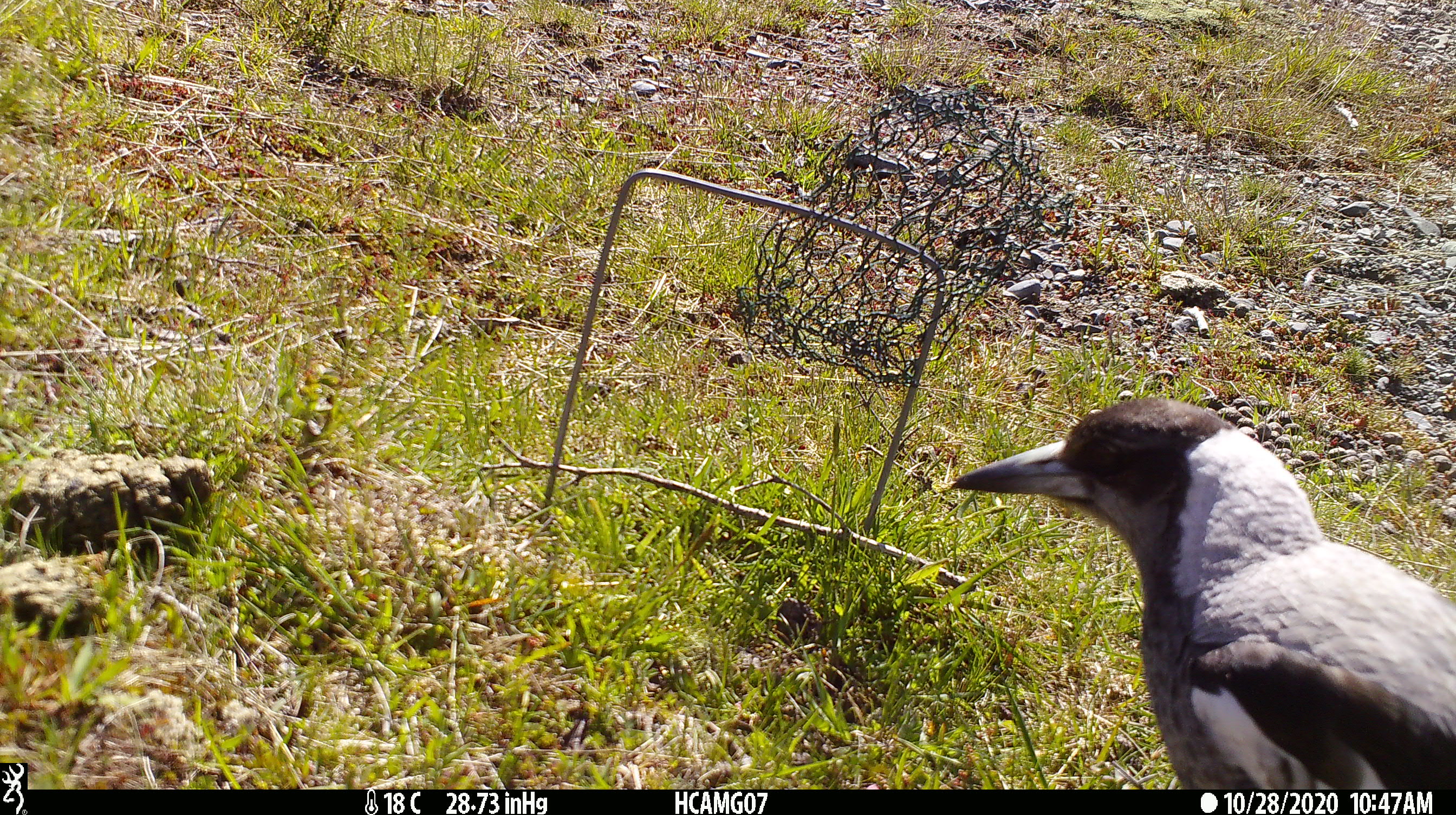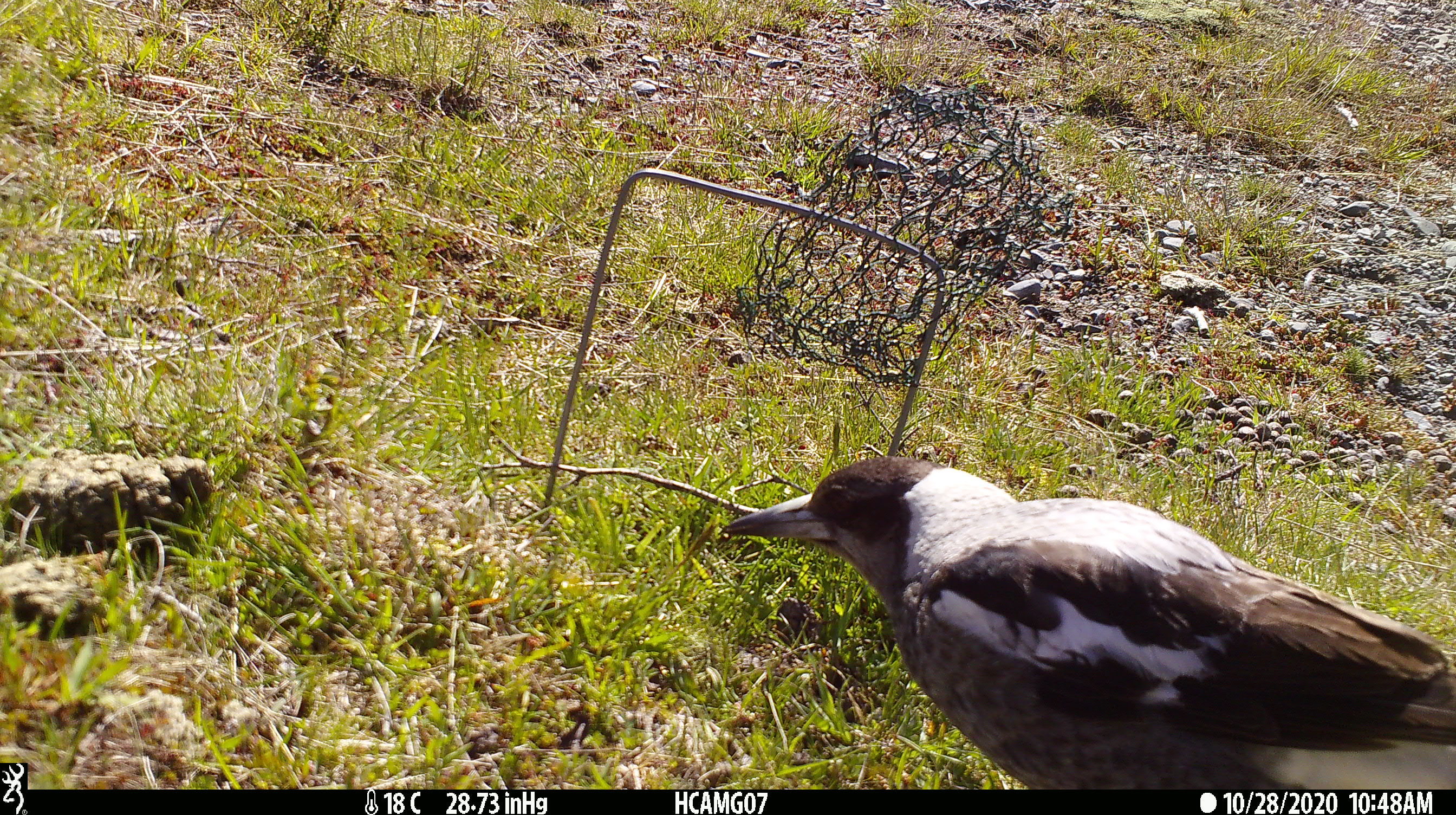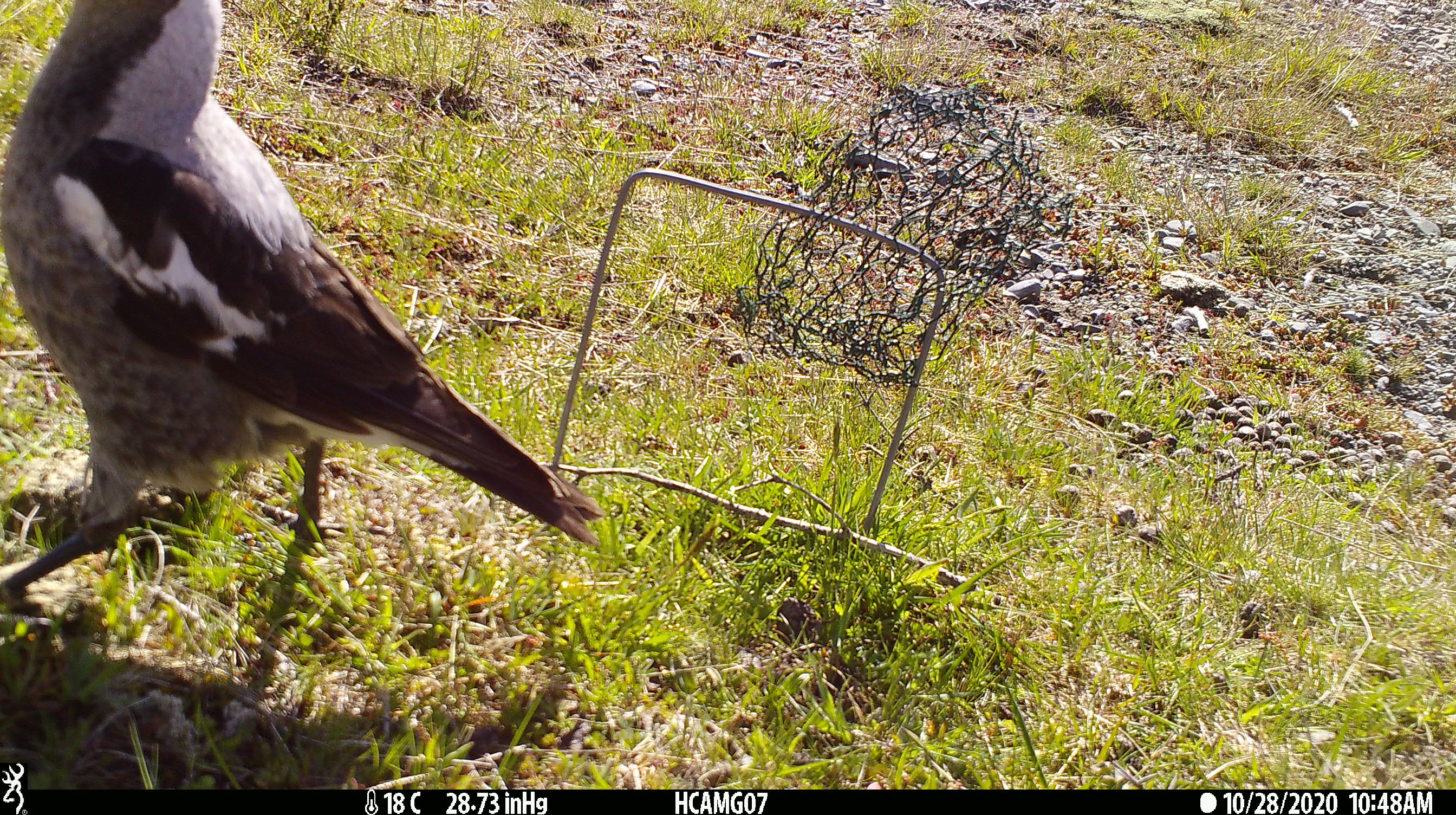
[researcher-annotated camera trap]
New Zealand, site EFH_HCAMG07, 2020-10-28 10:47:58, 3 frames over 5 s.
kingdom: Animalia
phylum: Chordata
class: Aves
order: Passeriformes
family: Artamidae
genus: Gymnorhina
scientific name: Gymnorhina tibicen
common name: australian magpie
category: magpie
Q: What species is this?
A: Magpie (australian magpie) (Gymnorhina tibicen).